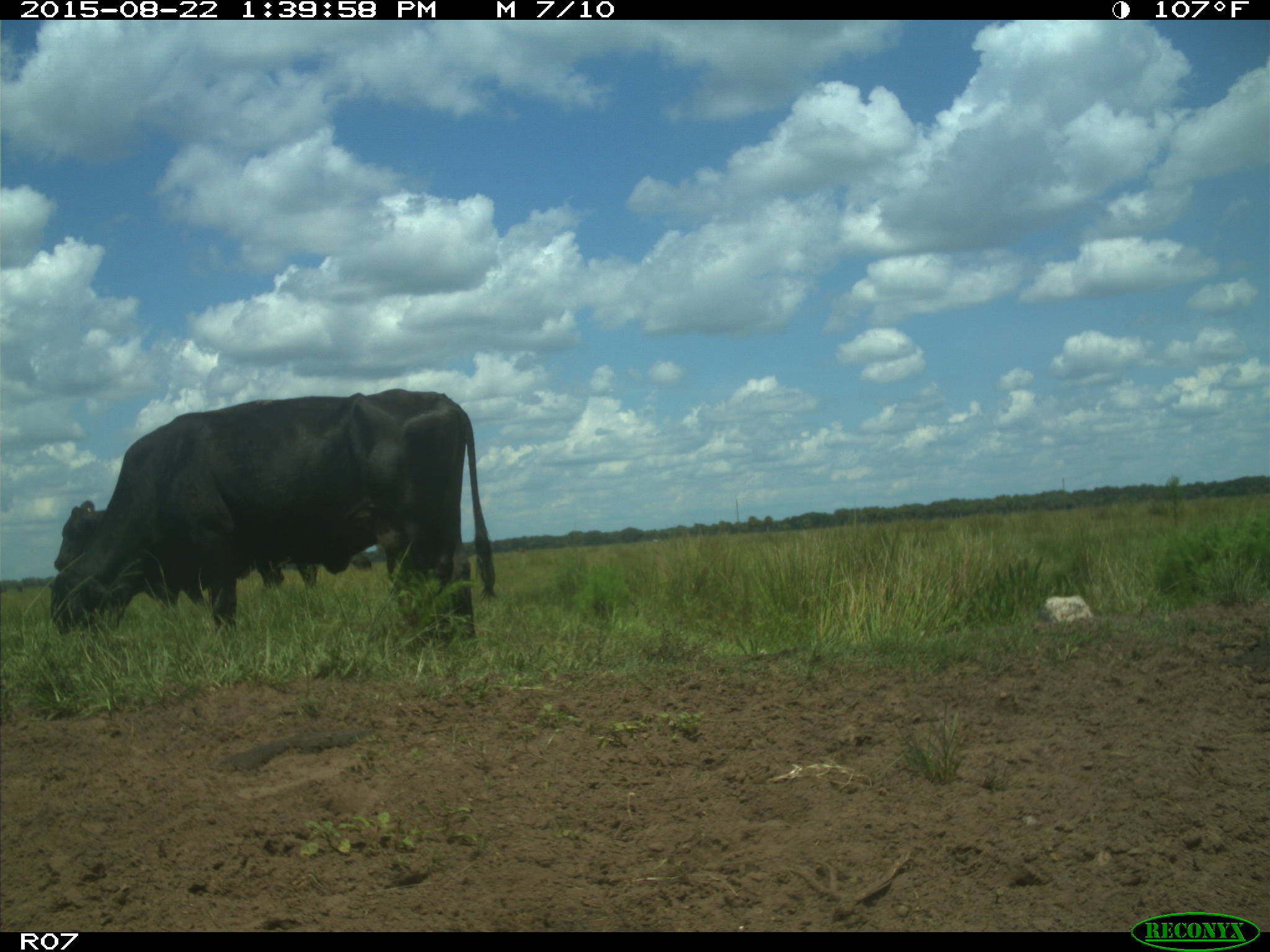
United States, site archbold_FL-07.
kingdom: Animalia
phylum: Chordata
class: Mammalia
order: Artiodactyla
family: Bovidae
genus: Bos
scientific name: Bos taurus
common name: domestic cow